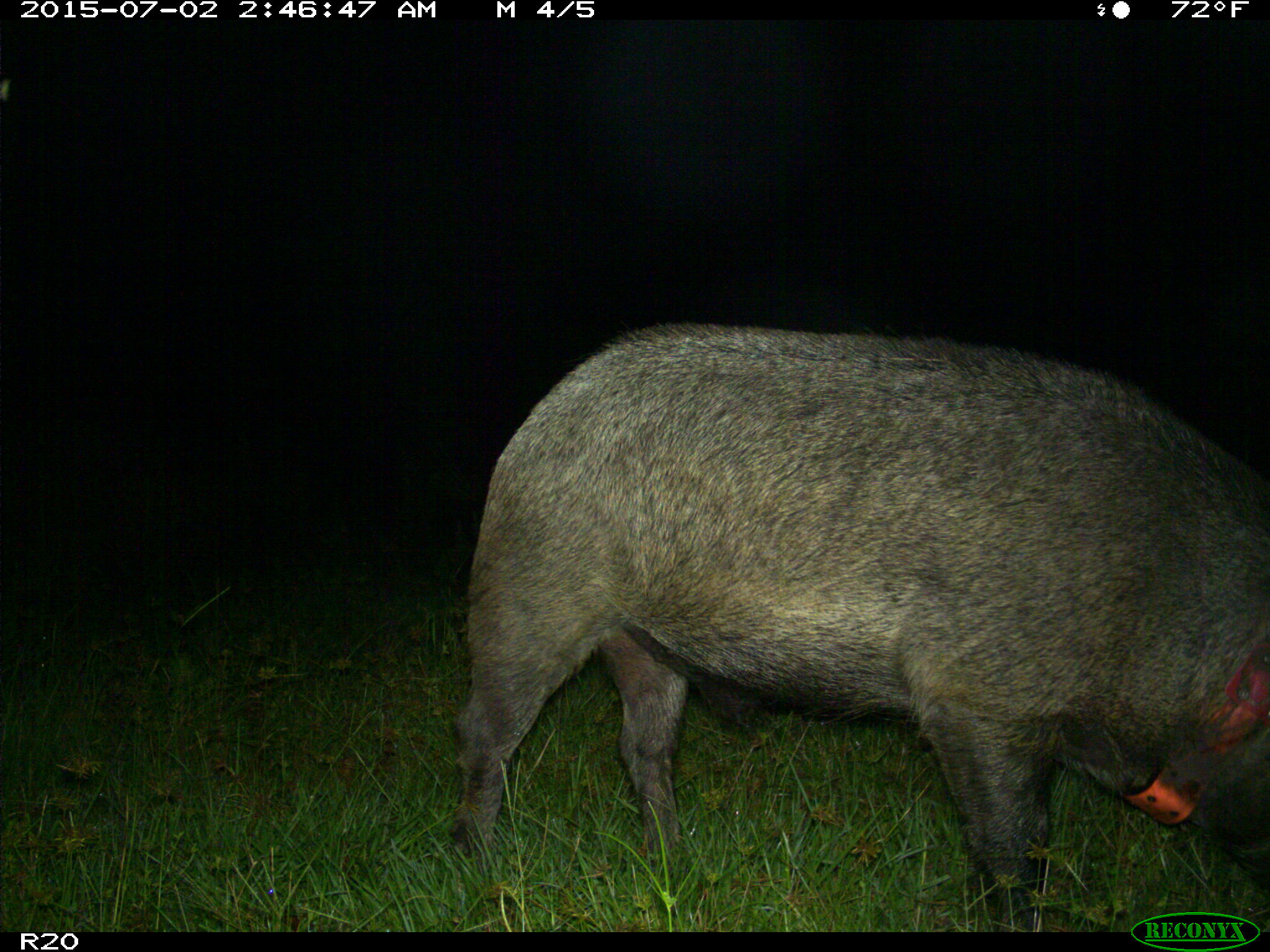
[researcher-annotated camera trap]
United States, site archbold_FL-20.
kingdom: Animalia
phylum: Chordata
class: Mammalia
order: Artiodactyla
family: Suidae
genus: Sus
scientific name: Sus scrofa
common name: wild boar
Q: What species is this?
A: Sus scrofa (wild boar).